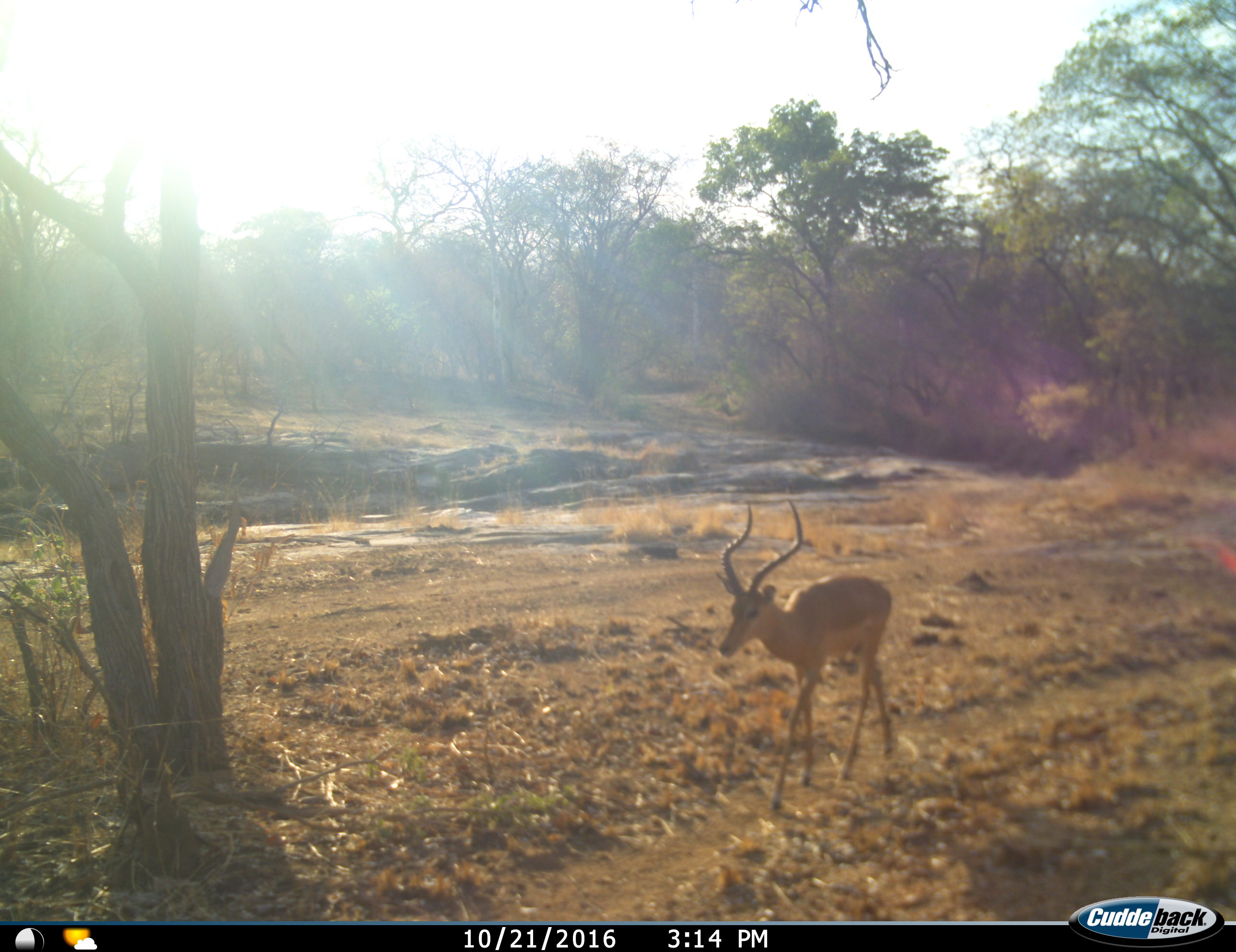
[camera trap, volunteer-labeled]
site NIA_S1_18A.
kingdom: Animalia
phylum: Chordata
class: Mammalia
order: Artiodactyla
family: Bovidae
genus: Aepyceros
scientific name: Aepyceros melampus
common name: impala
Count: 1.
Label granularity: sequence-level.